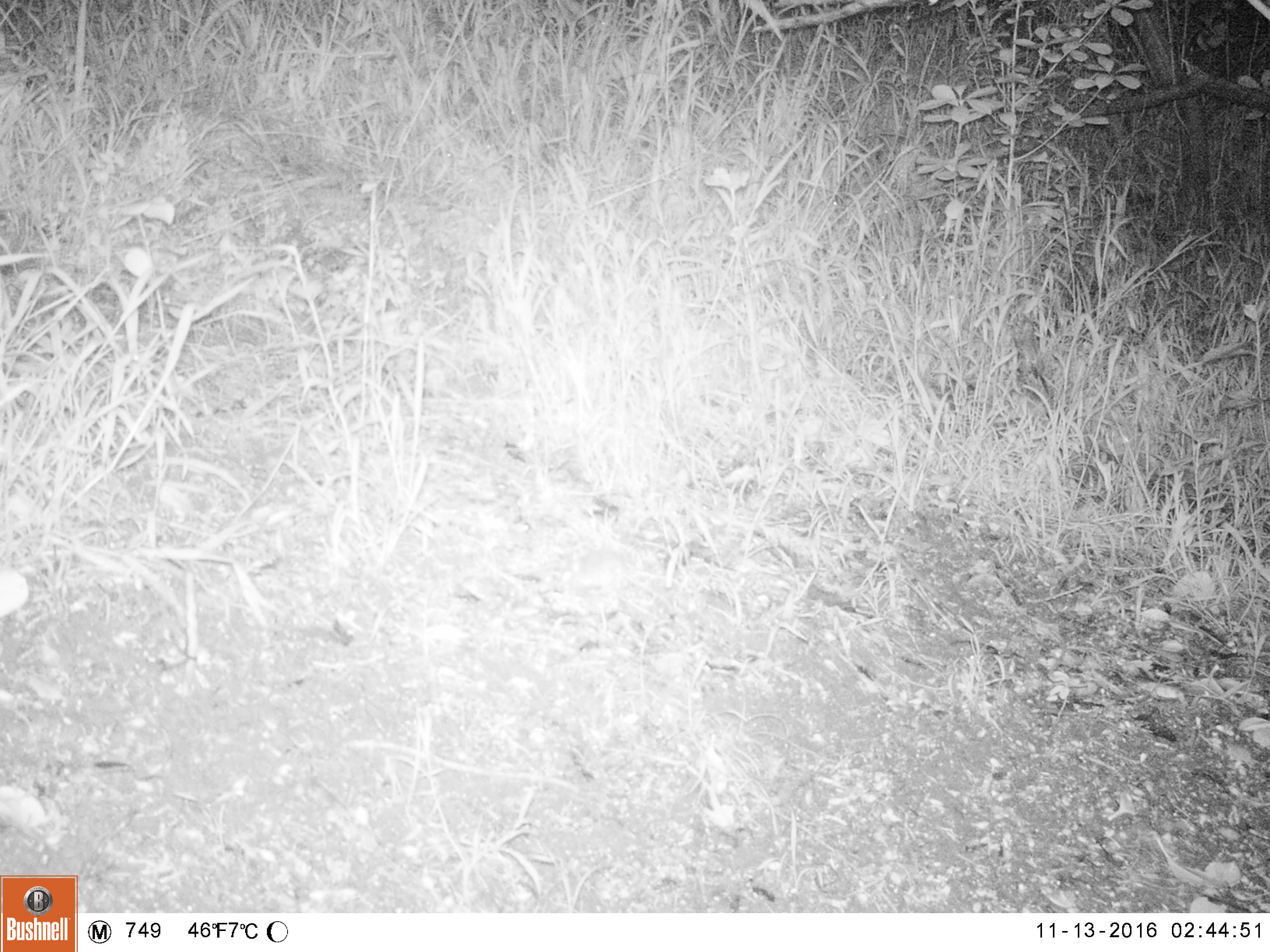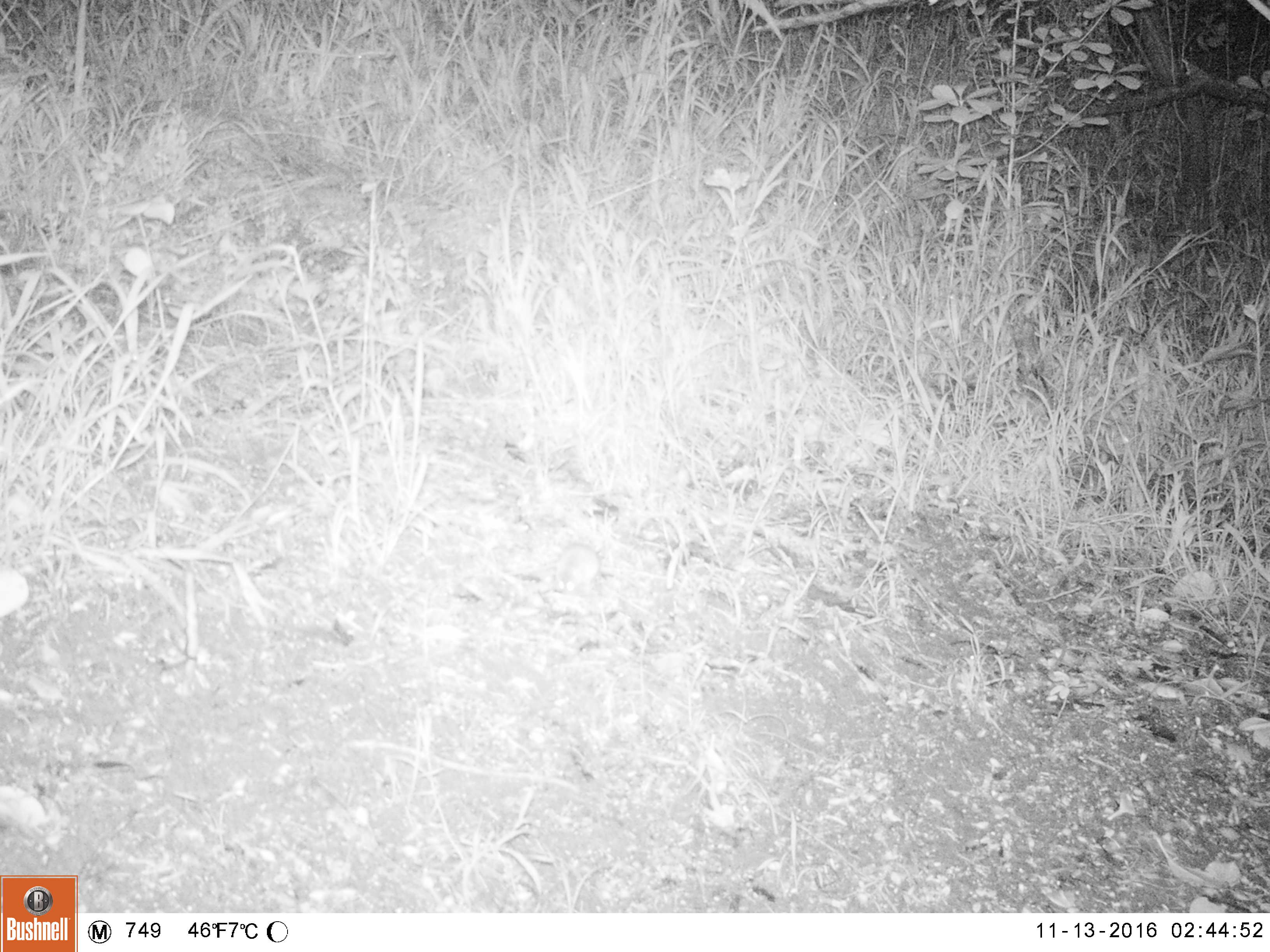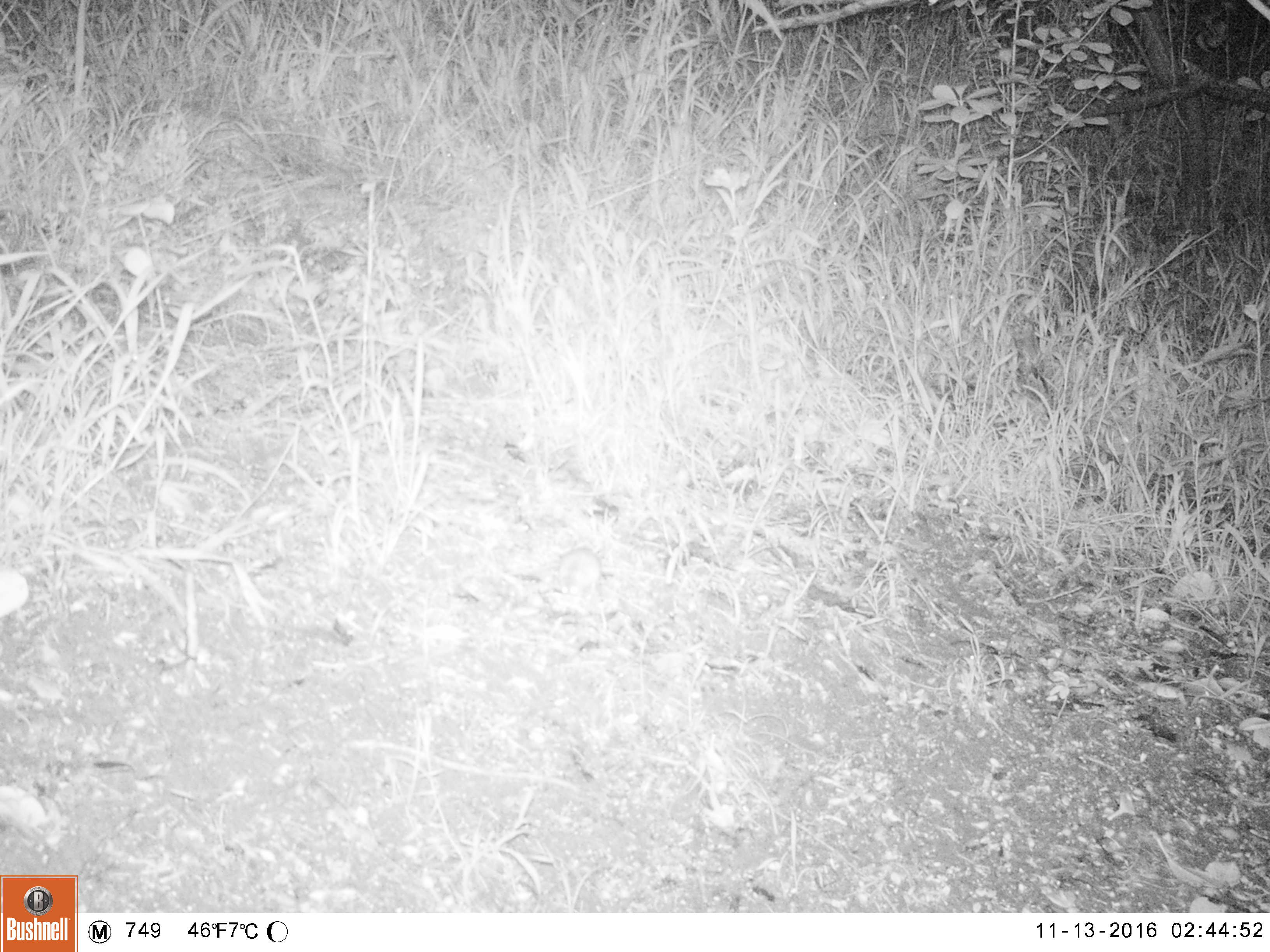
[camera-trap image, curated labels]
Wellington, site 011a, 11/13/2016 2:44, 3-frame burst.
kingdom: Animalia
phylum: Chordata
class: Mammalia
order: Rodentia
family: Muridae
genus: Mus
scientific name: Mus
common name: mouse